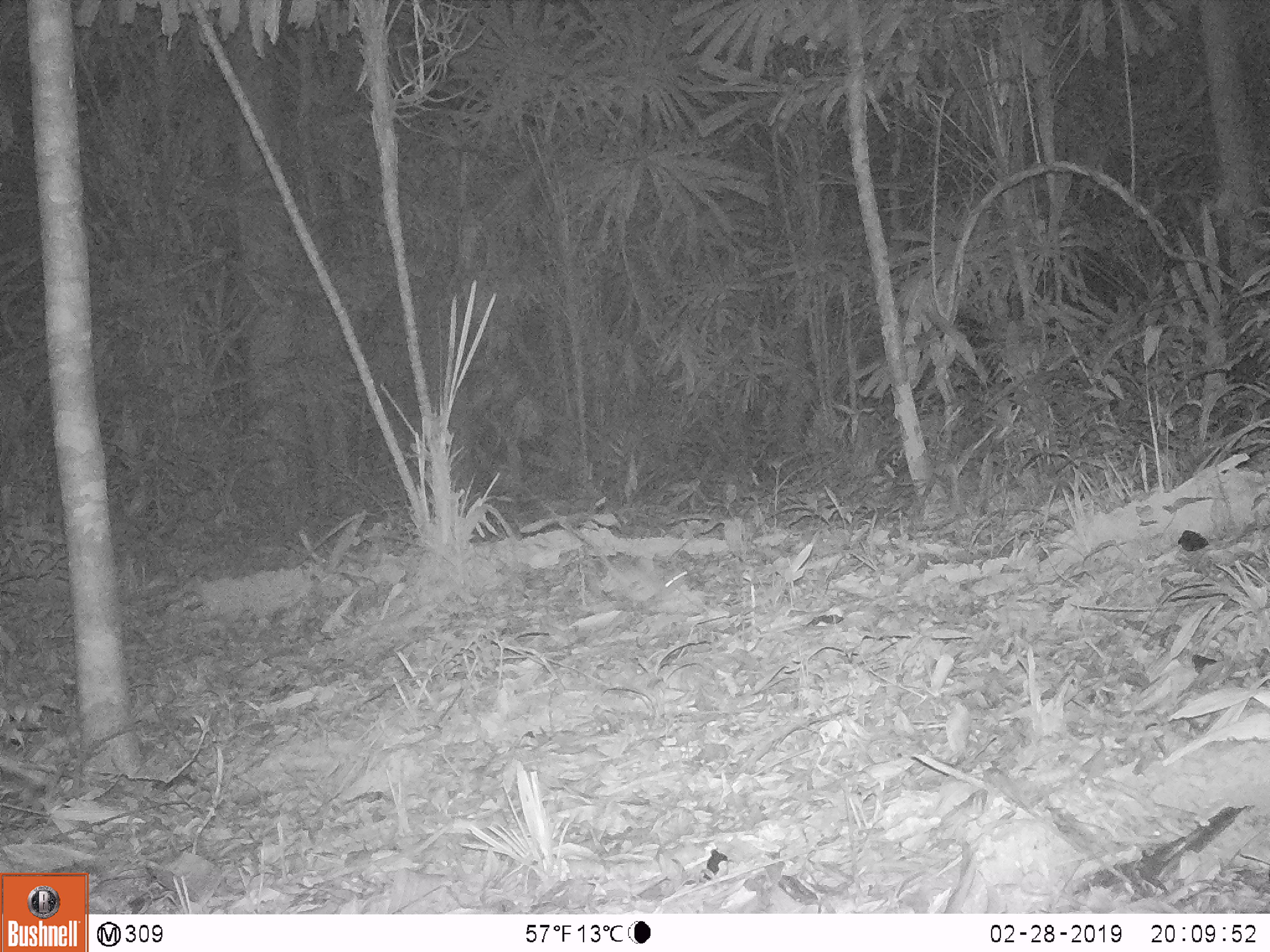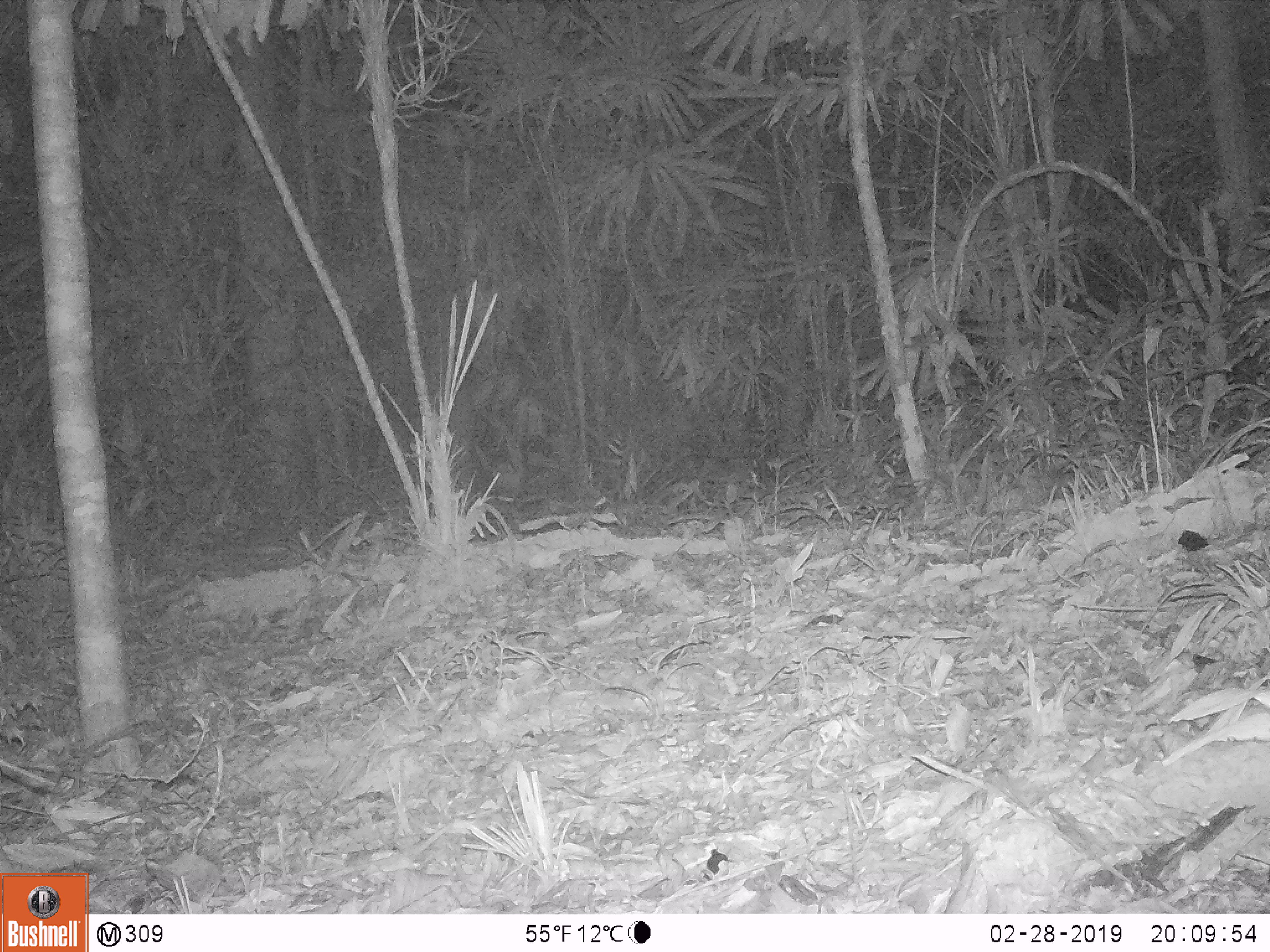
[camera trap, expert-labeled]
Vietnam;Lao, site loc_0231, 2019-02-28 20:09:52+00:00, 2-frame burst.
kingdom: Animalia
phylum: Chordata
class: Mammalia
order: Rodentia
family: Muridae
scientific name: Muridae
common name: old-world mice and rats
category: unidentified murid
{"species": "unidentified murid (old-world mice and rats) (Muridae)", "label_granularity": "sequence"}